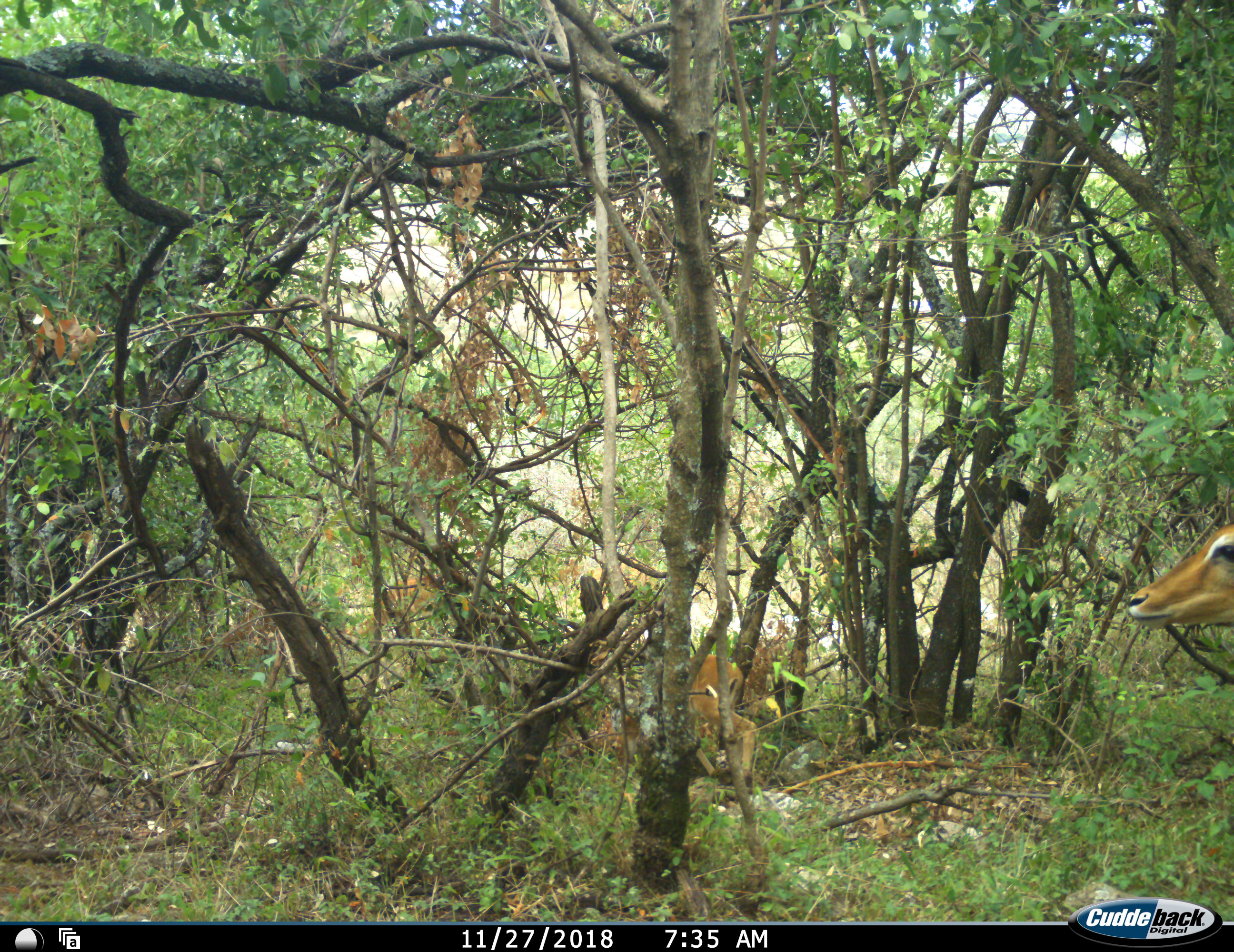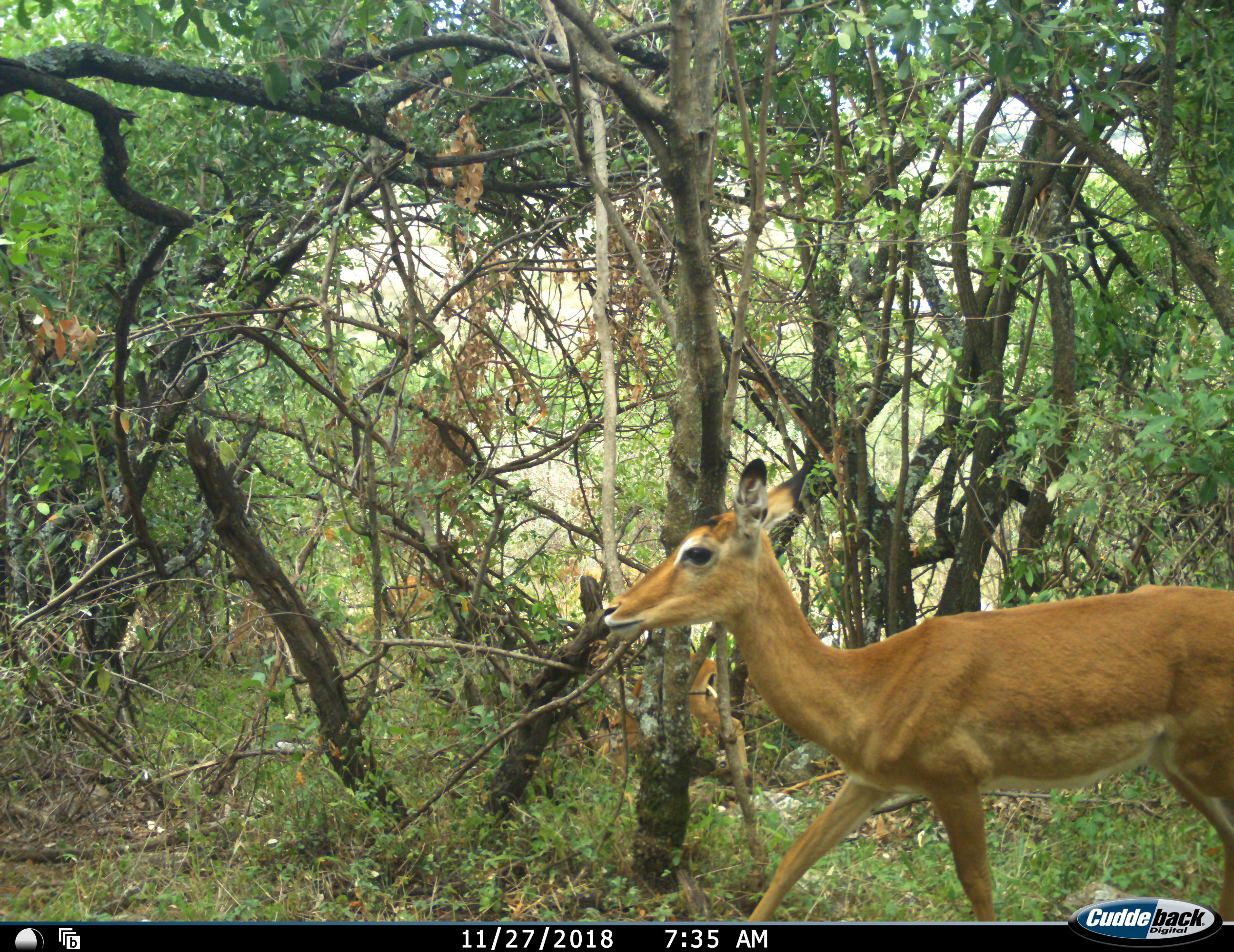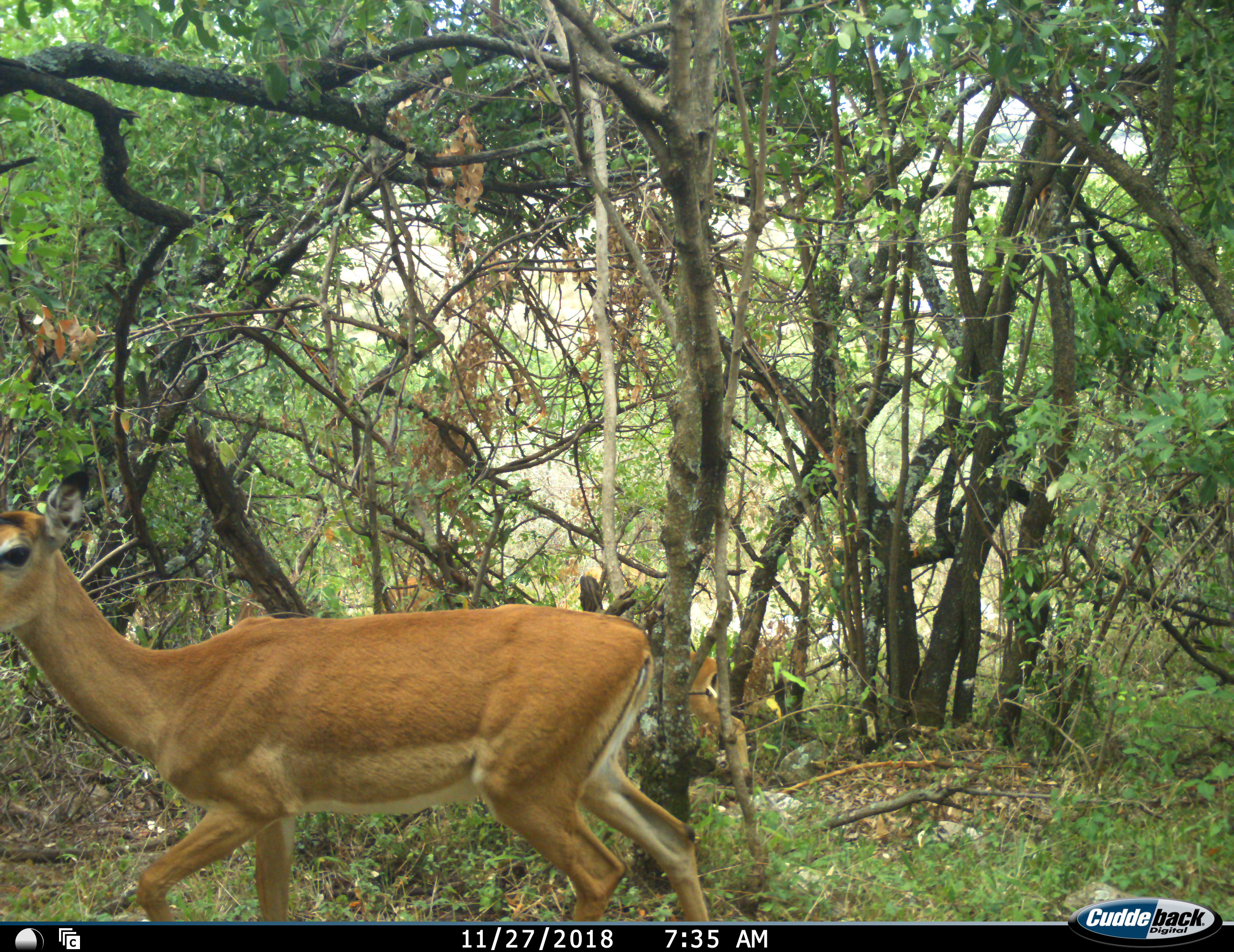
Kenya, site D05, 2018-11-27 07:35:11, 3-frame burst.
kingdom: Animalia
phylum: Chordata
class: Mammalia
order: Artiodactyla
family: Bovidae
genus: Aepyceros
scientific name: Aepyceros melampus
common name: impala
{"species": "impala (Aepyceros melampus)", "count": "2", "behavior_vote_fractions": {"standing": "22%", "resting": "0%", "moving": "100%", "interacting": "0%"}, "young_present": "11%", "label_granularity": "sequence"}